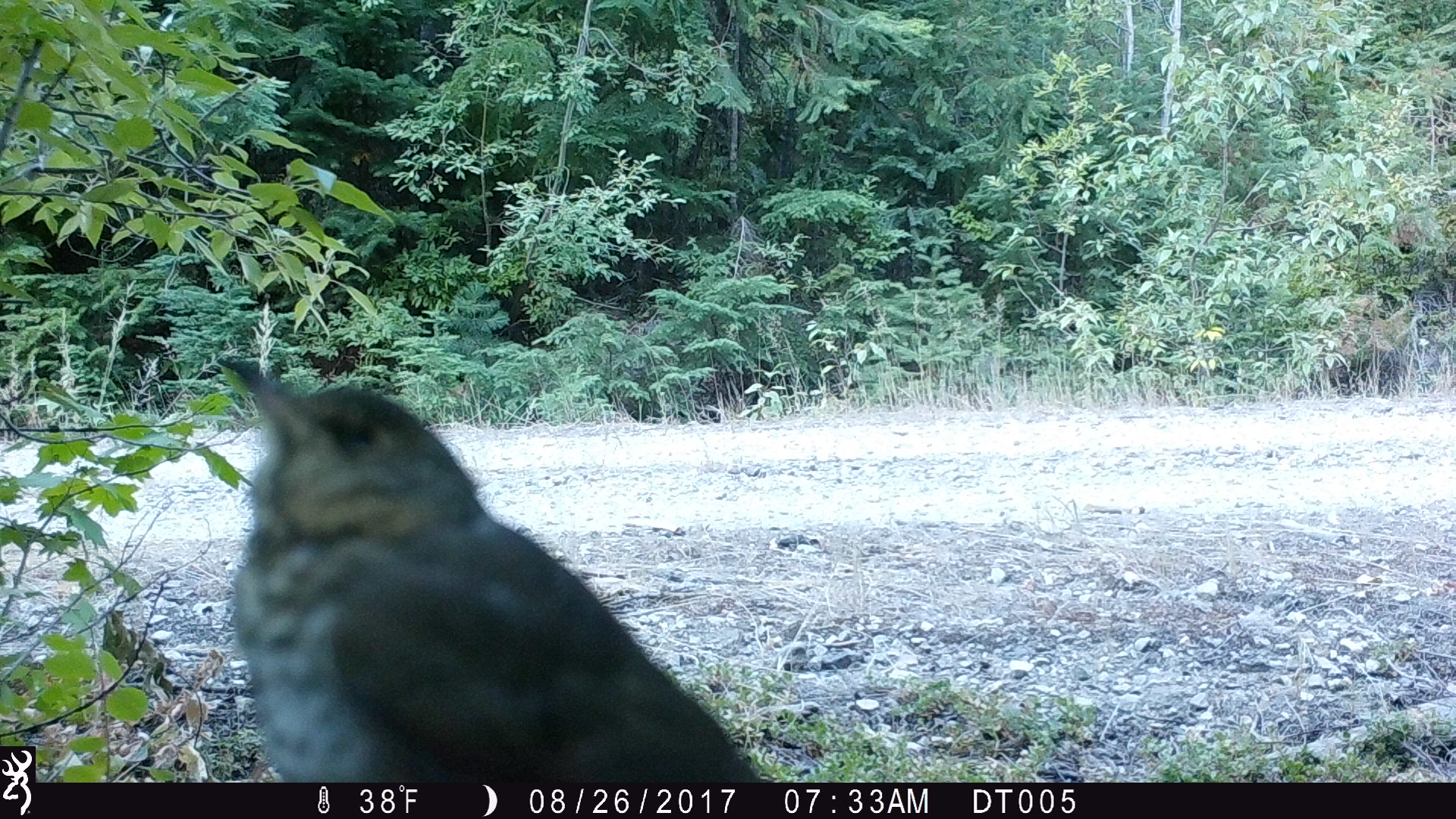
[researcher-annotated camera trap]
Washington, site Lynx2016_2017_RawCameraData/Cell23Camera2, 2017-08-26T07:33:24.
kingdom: Animalia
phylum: Chordata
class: Aves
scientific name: Aves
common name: birds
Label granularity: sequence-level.